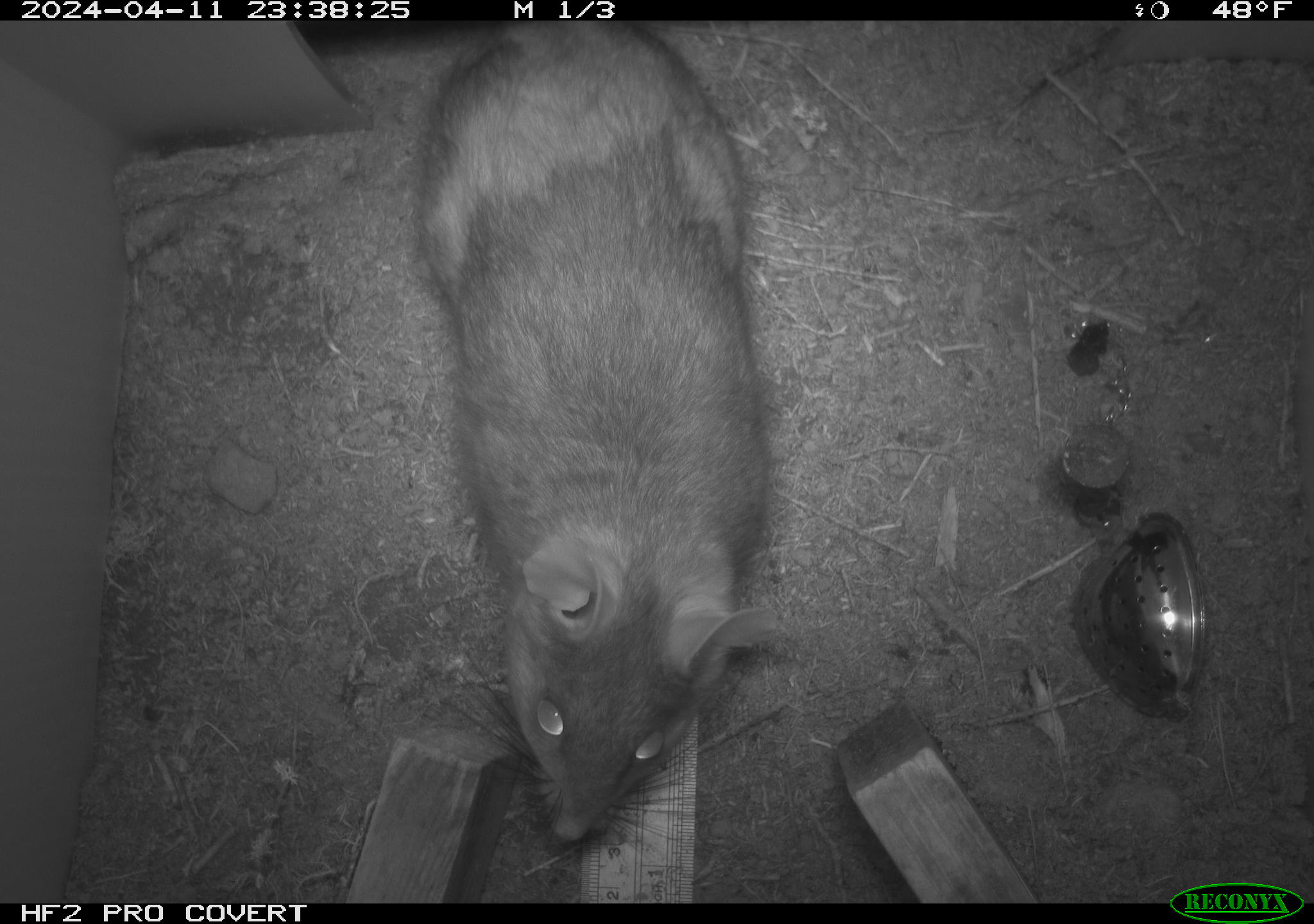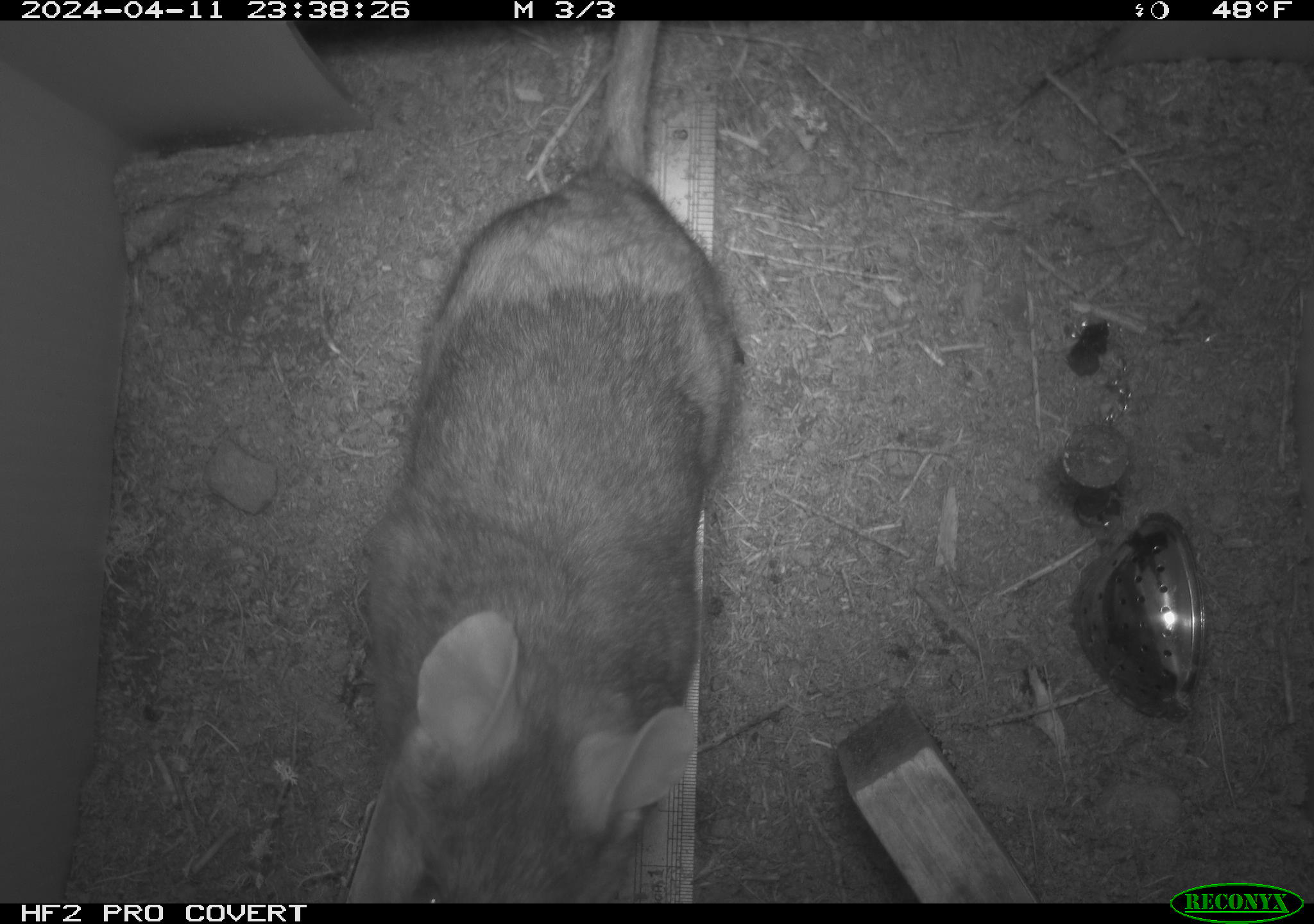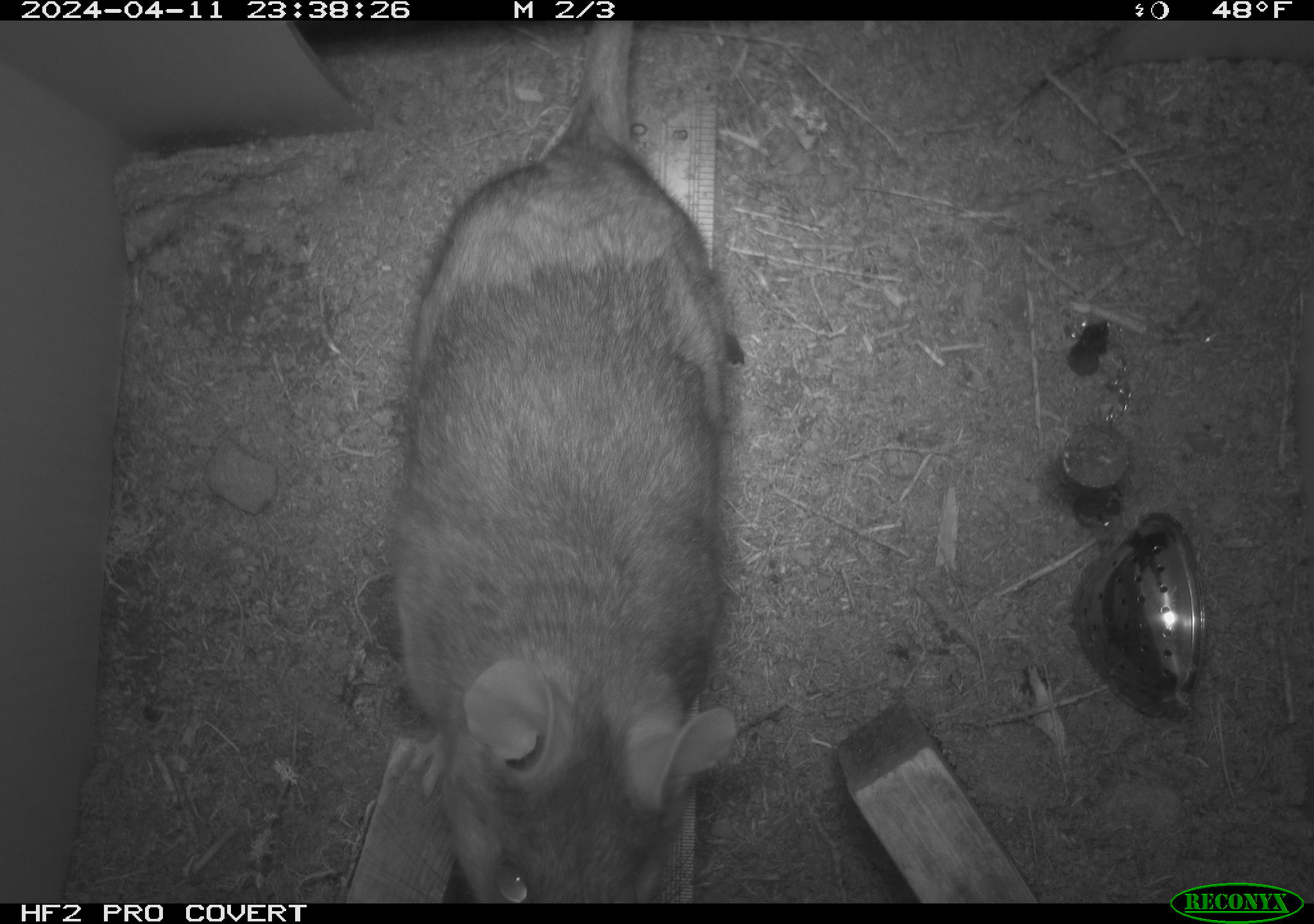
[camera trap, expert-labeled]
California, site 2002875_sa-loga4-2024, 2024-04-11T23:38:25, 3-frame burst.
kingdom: Animalia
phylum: Chordata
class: Mammalia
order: Rodentia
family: Cricetidae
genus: Neotoma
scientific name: Neotoma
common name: pack rat or woodrat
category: neotoma species